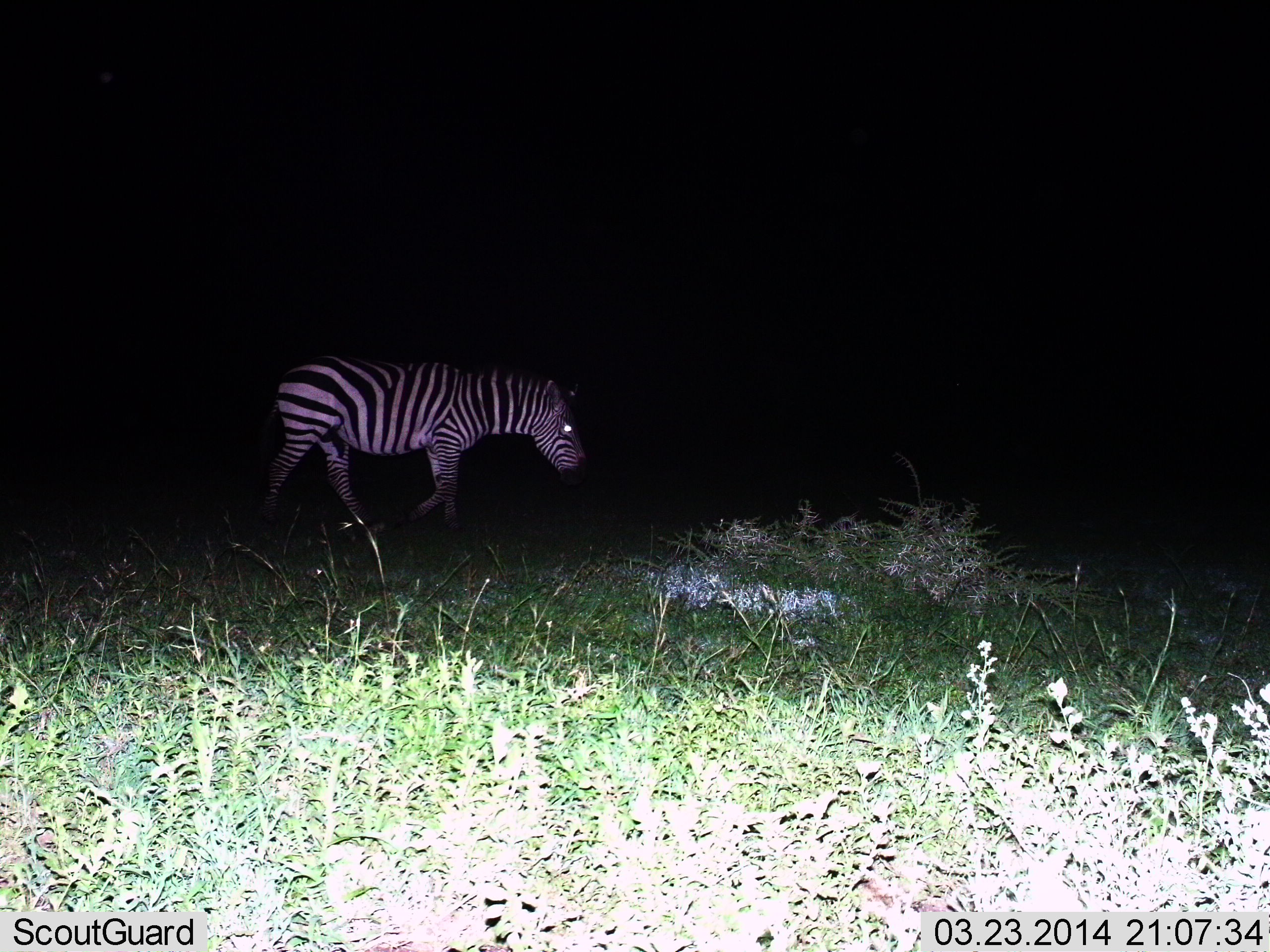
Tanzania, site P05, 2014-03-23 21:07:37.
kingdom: Animalia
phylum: Chordata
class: Mammalia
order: Perissodactyla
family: Equidae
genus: Equus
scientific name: Equus quagga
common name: plains zebra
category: zebra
Zebra (plains zebra) (Equus quagga), count 1. Behavior (volunteer vote fractions): standing 40%, resting 0%, moving 70%, interacting 0%. Young present (vote fraction): 0%. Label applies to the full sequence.